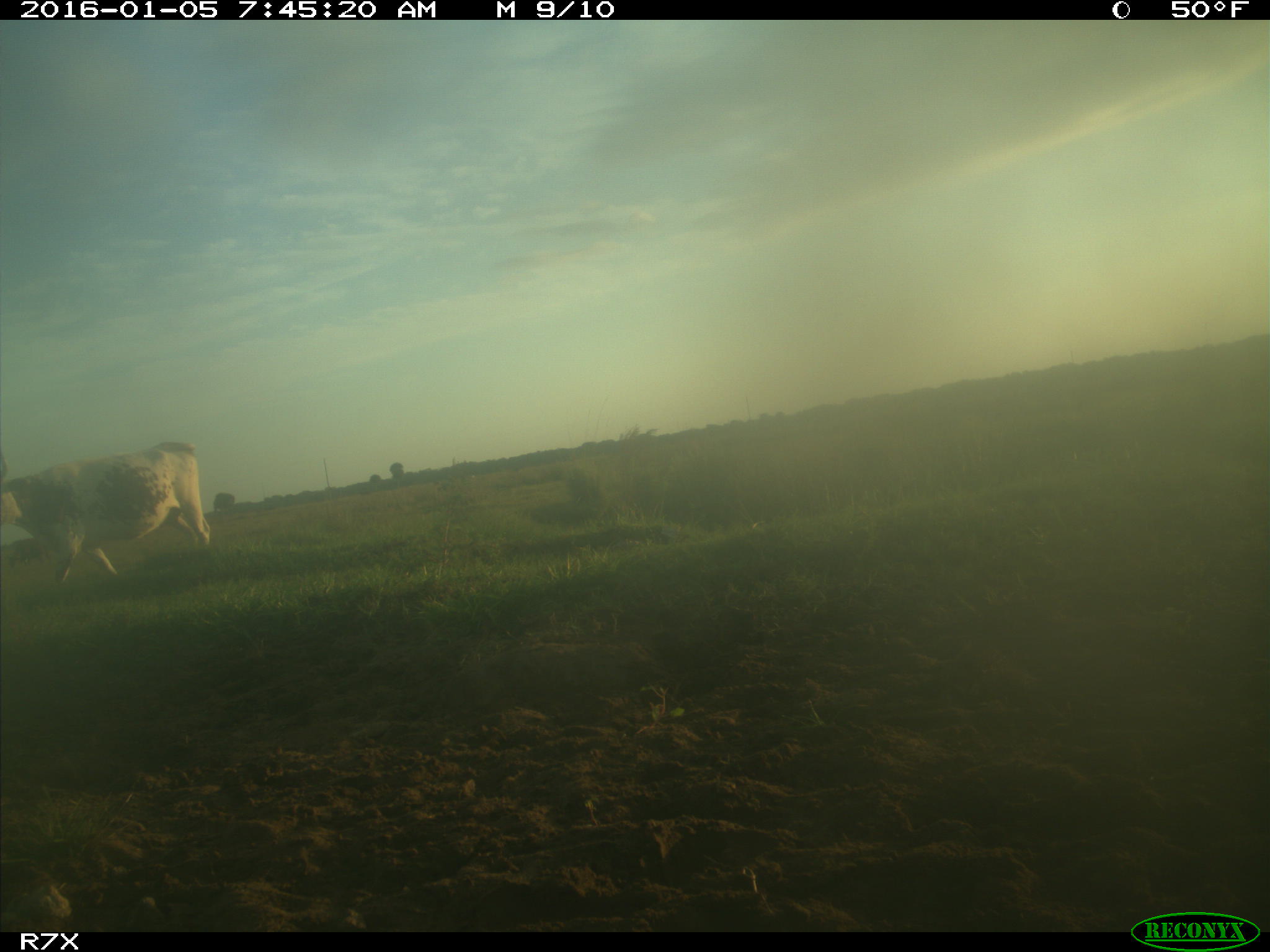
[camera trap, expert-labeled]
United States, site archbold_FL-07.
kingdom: Animalia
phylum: Chordata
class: Mammalia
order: Artiodactyla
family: Bovidae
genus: Bos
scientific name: Bos taurus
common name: domestic cow